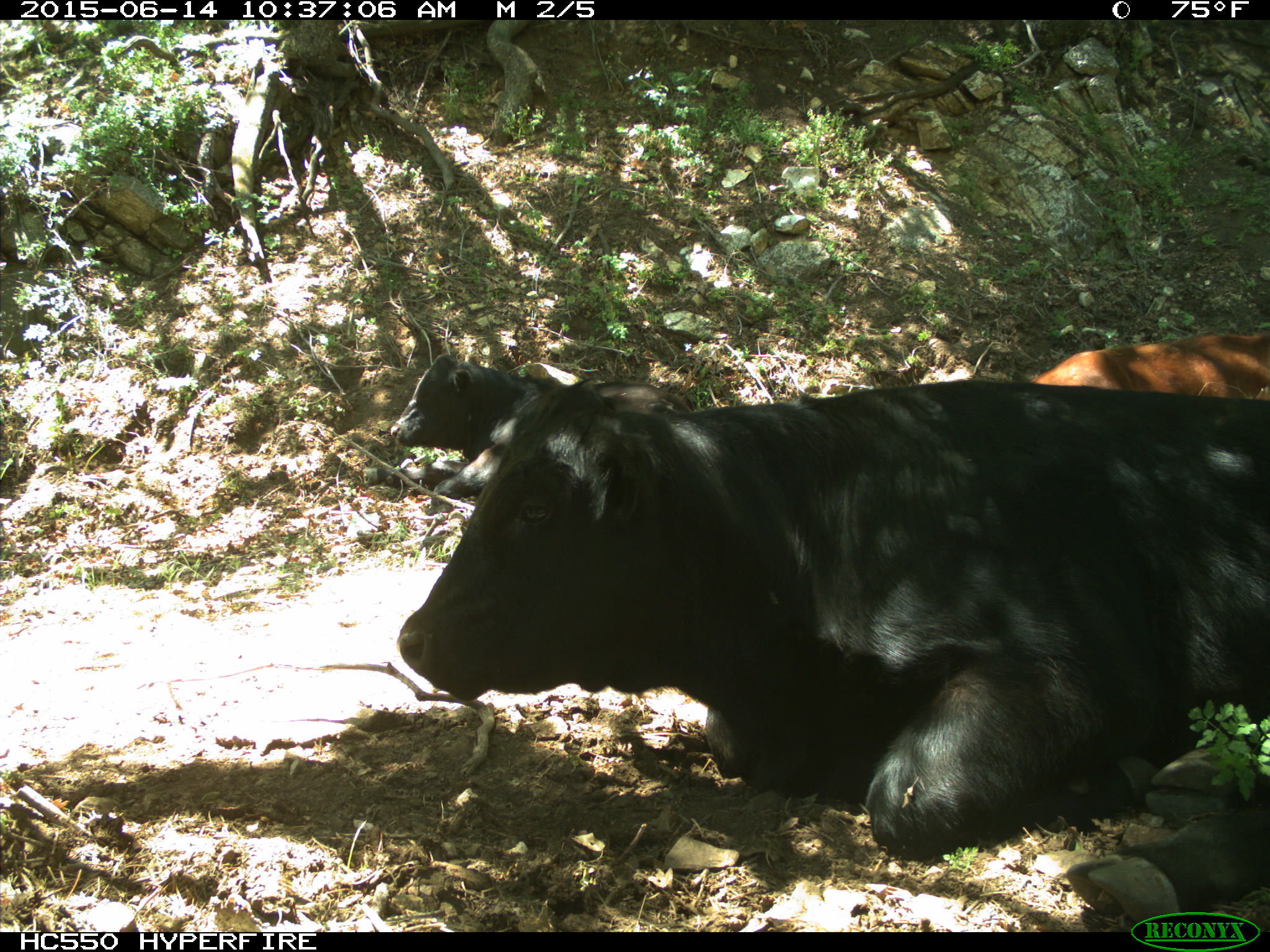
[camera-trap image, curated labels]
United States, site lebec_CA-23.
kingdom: Animalia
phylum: Chordata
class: Mammalia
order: Artiodactyla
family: Bovidae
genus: Bos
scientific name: Bos taurus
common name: domestic cow